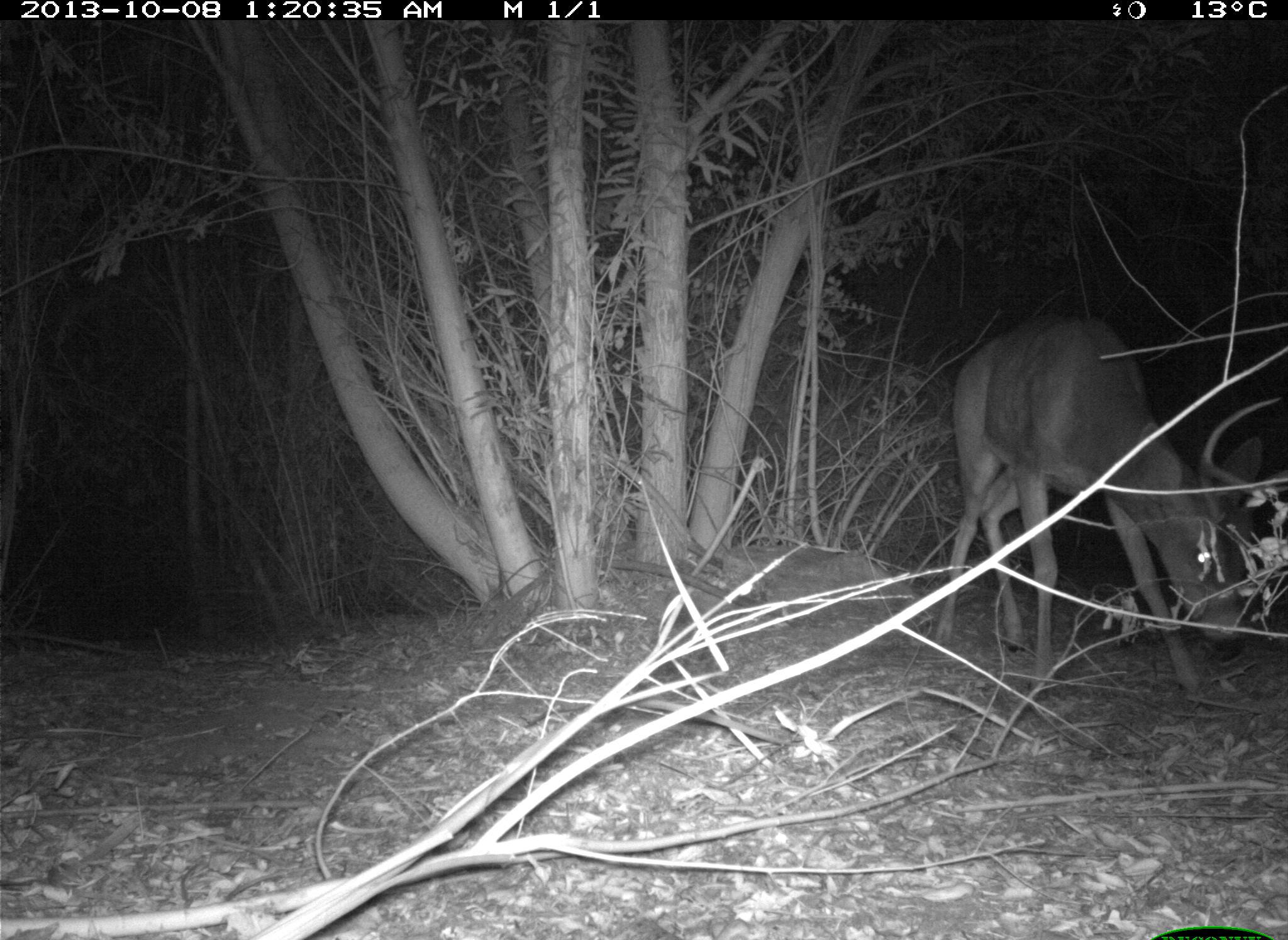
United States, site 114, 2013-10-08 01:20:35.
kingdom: Animalia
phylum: Chordata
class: Mammalia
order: Artiodactyla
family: Cervidae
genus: Odocoileus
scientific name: Odocoileus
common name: deer